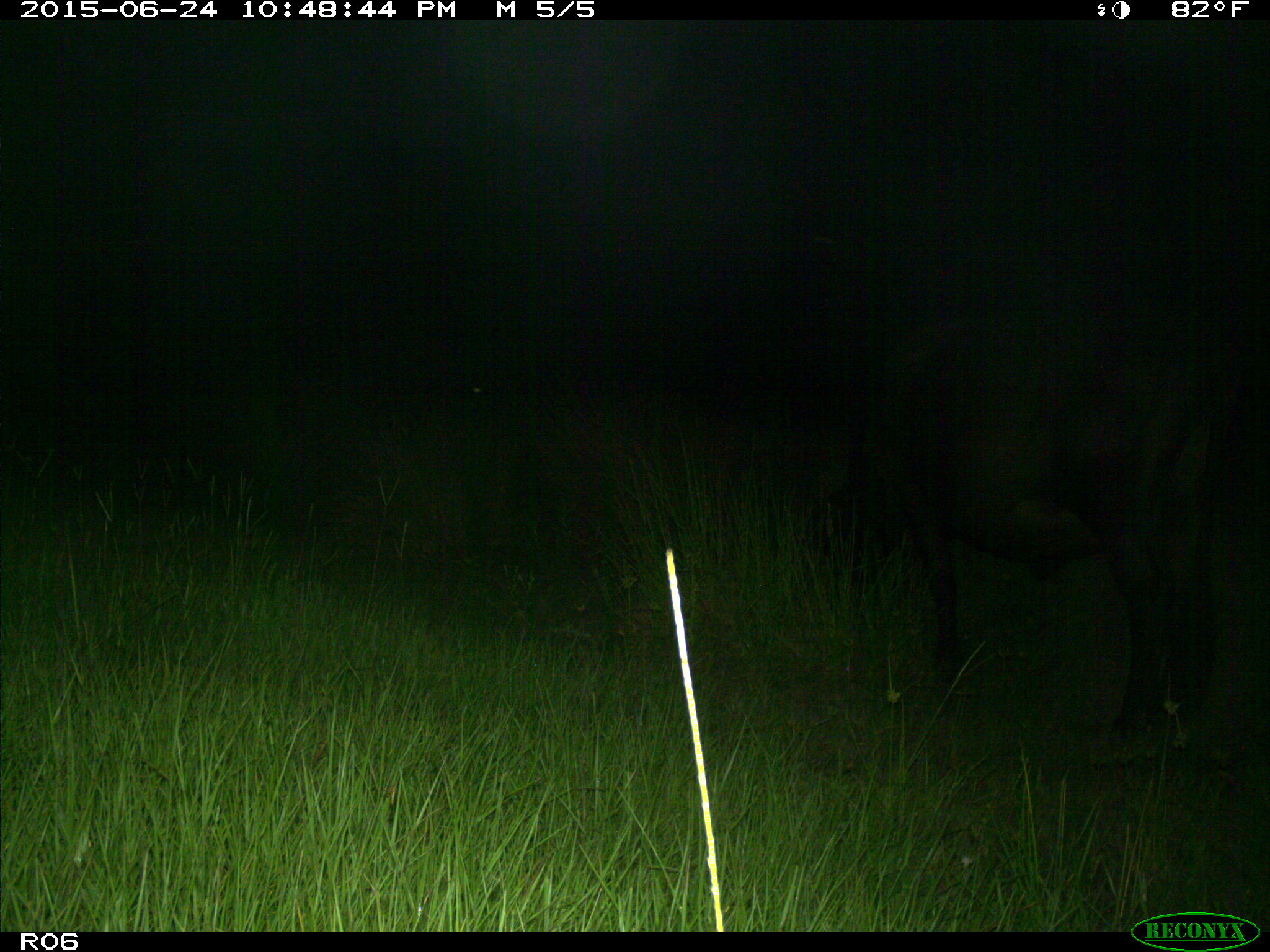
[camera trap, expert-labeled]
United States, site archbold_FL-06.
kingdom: Animalia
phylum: Chordata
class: Mammalia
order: Artiodactyla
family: Bovidae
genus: Bos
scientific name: Bos taurus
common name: domestic cow